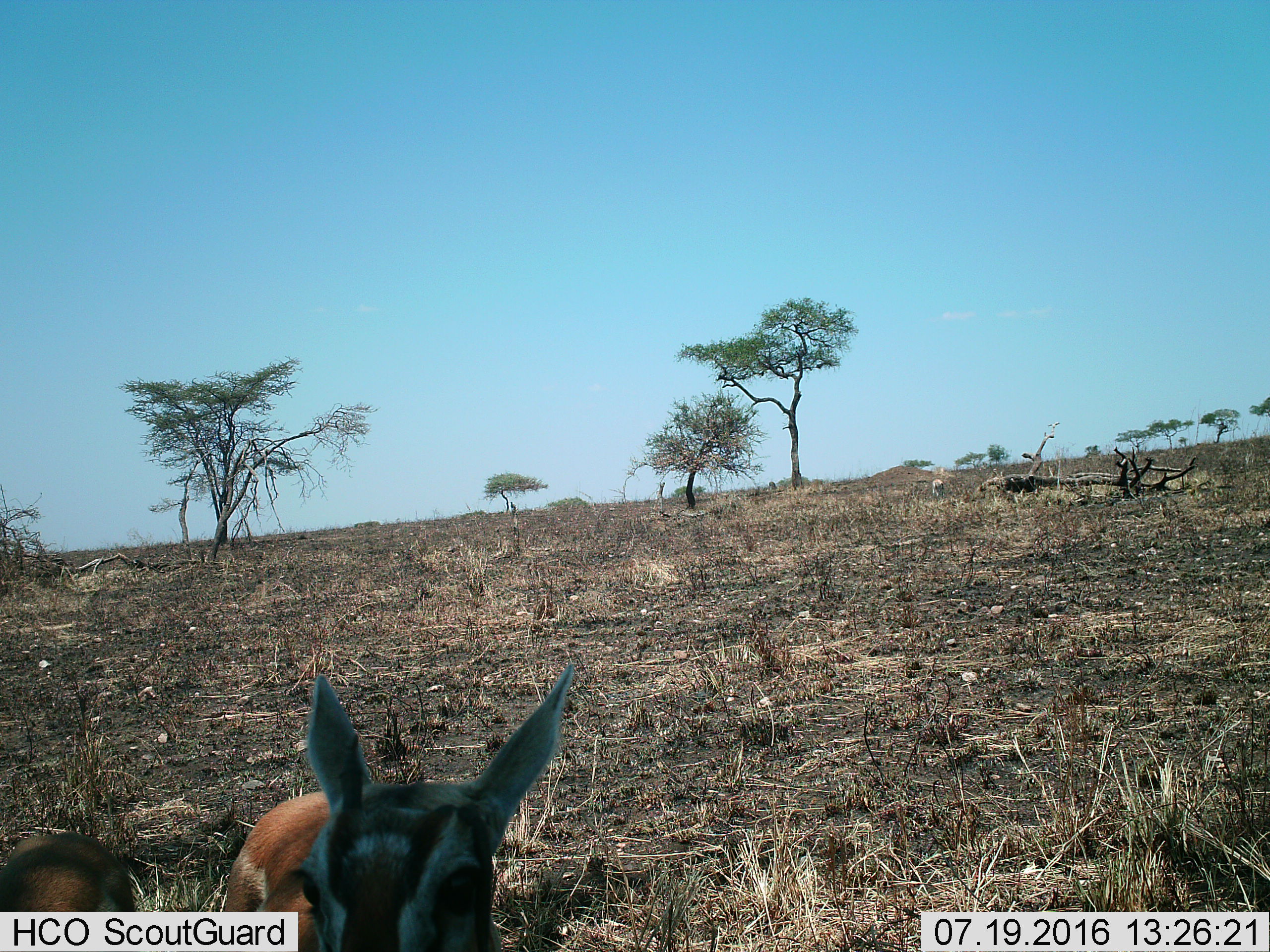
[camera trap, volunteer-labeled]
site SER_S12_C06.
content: unidentified animal